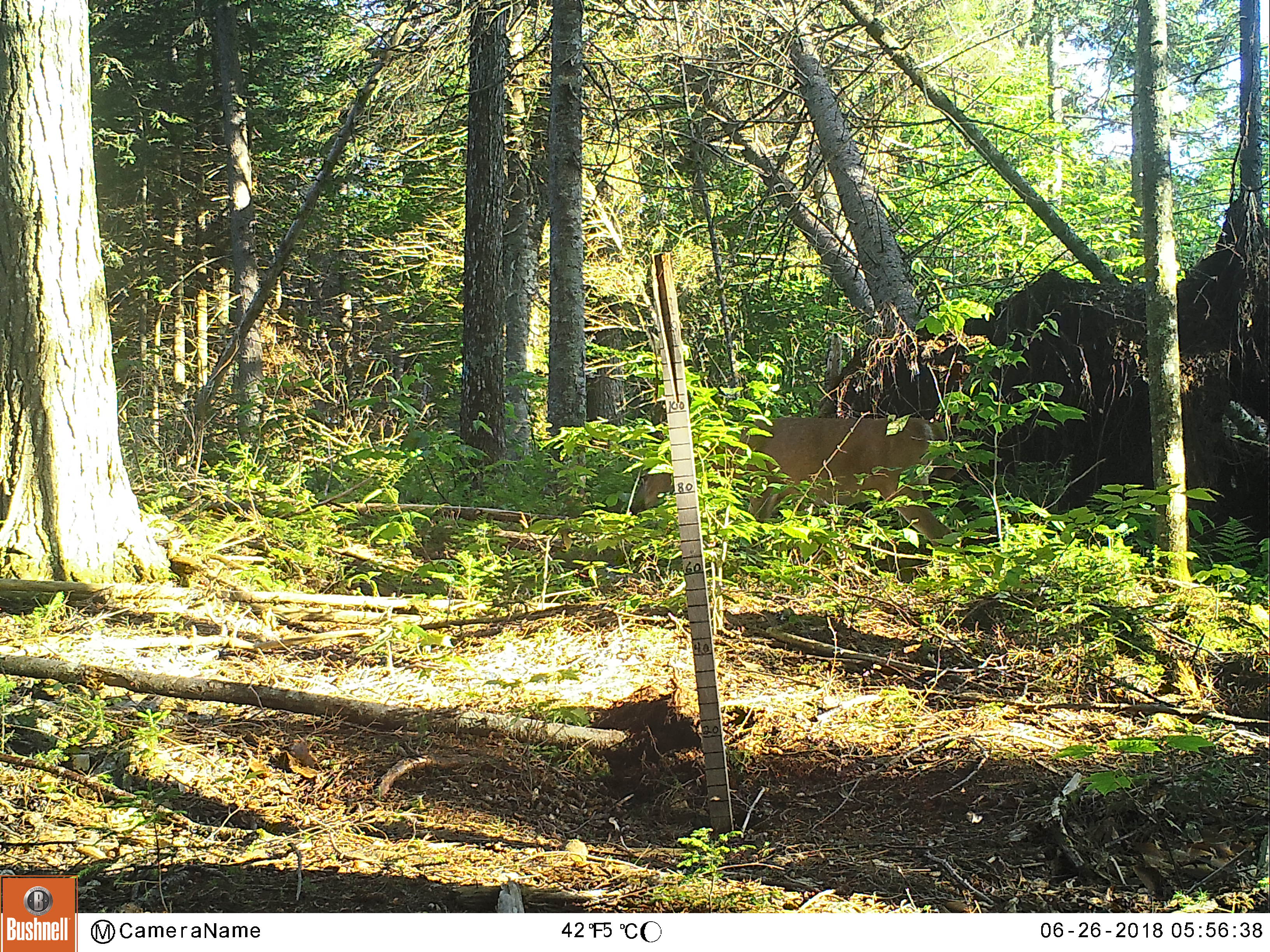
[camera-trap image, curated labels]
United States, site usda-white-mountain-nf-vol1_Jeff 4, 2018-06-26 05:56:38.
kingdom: Animalia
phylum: Chordata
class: Mammalia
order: Artiodactyla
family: Cervidae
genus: Odocoileus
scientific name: Odocoileus virginianus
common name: white-tailed deer